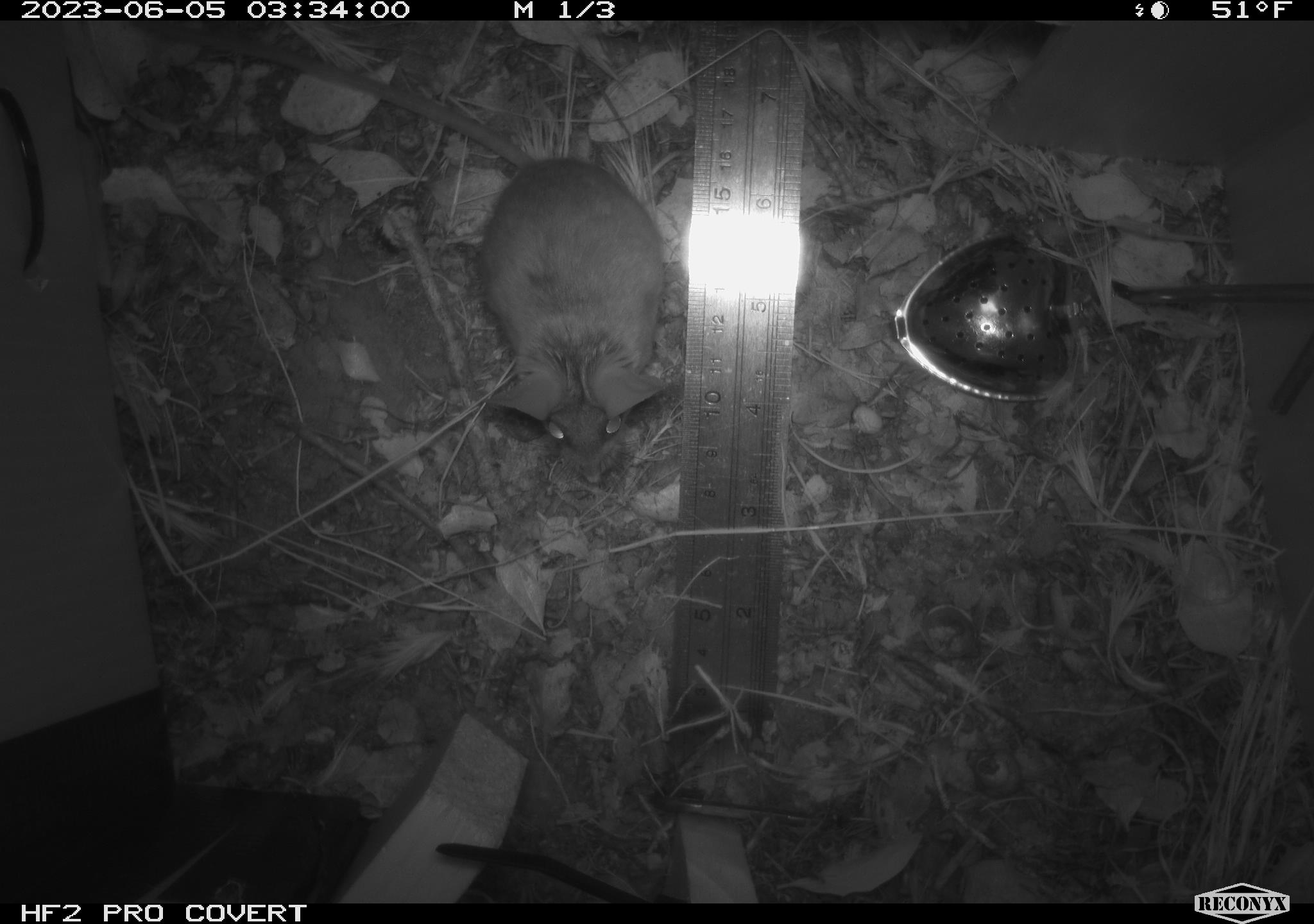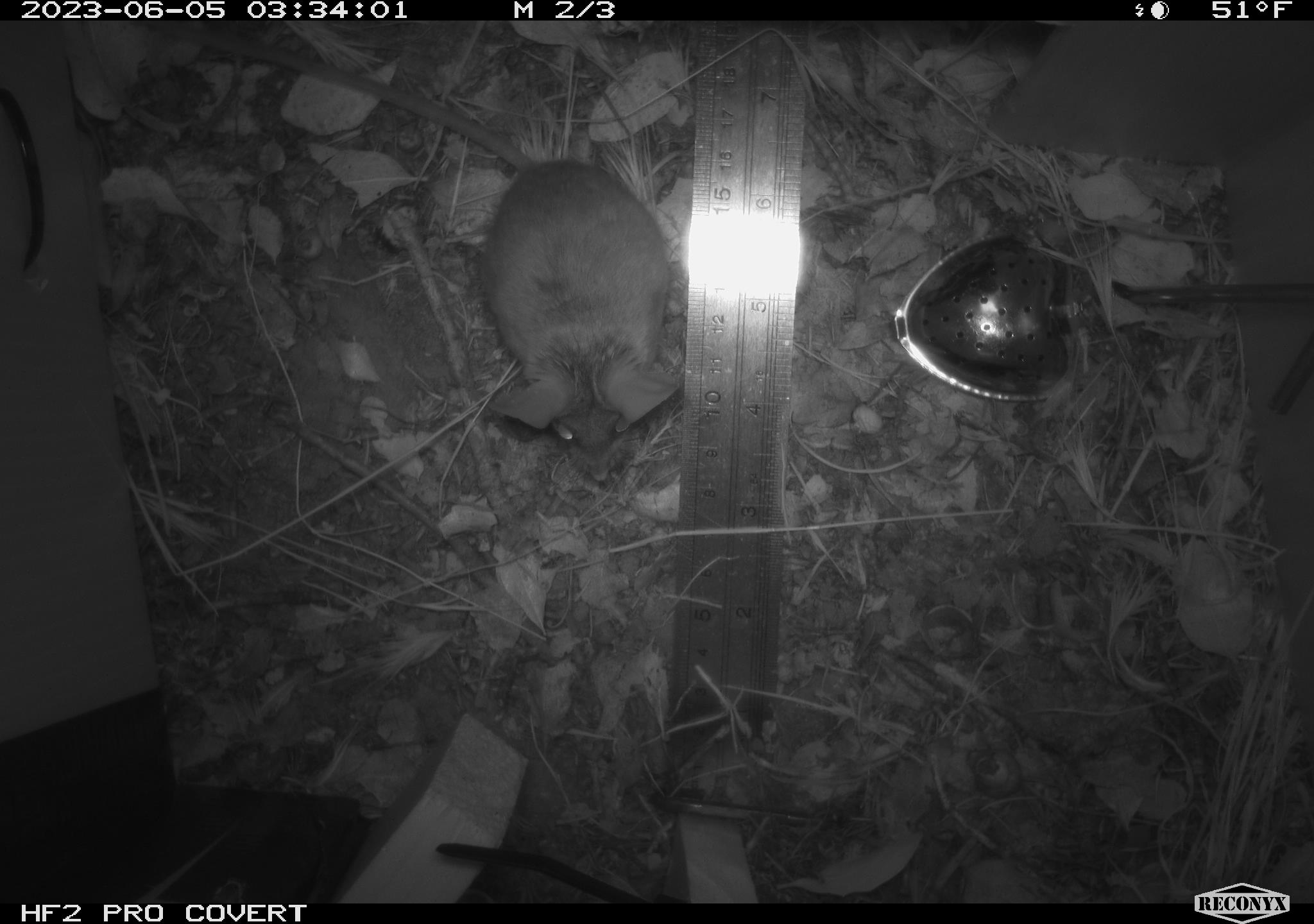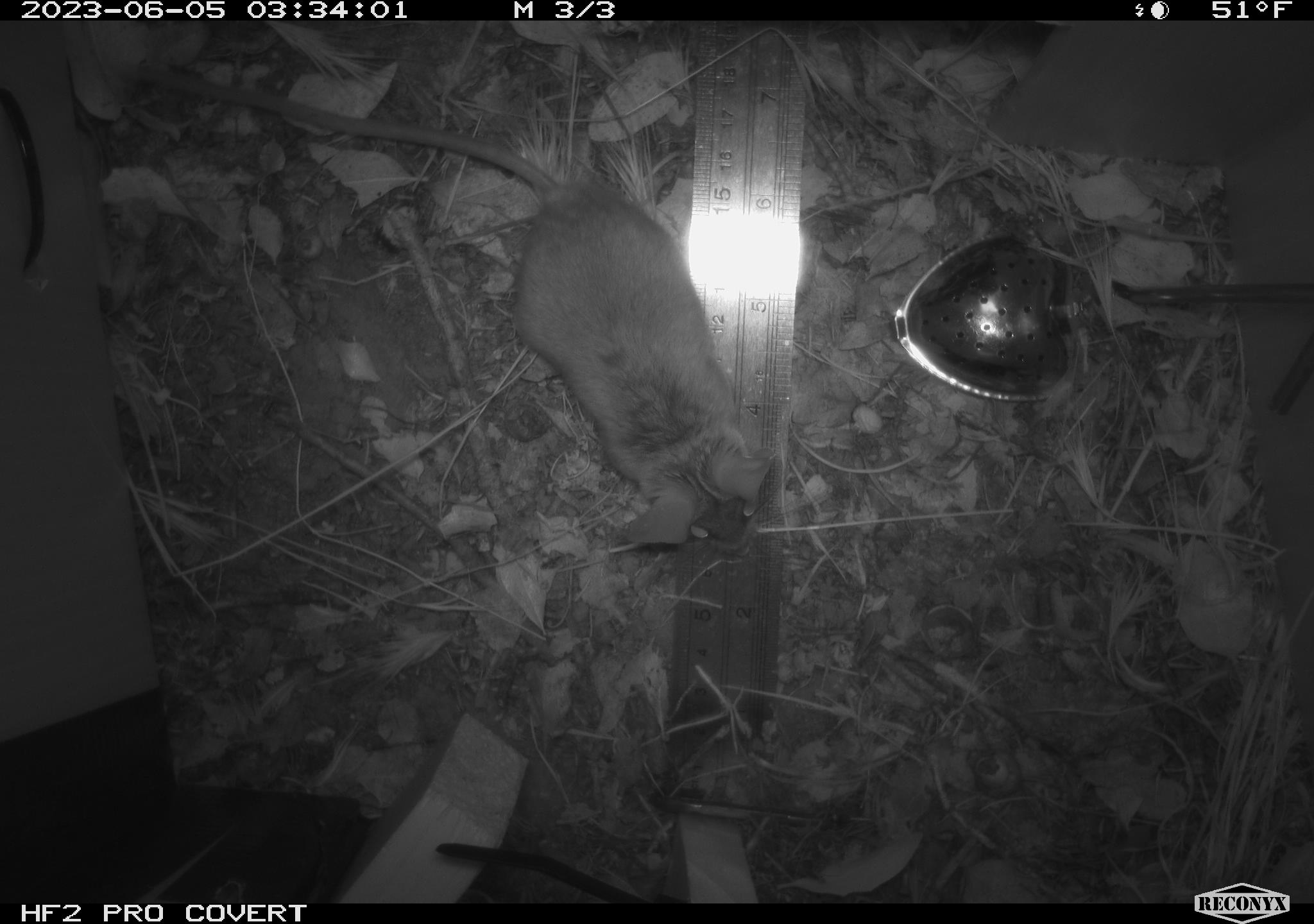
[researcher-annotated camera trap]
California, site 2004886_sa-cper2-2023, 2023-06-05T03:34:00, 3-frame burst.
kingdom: Animalia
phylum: Chordata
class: Mammalia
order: Rodentia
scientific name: Rodentia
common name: mouse species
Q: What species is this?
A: Mouse species (Rodentia).